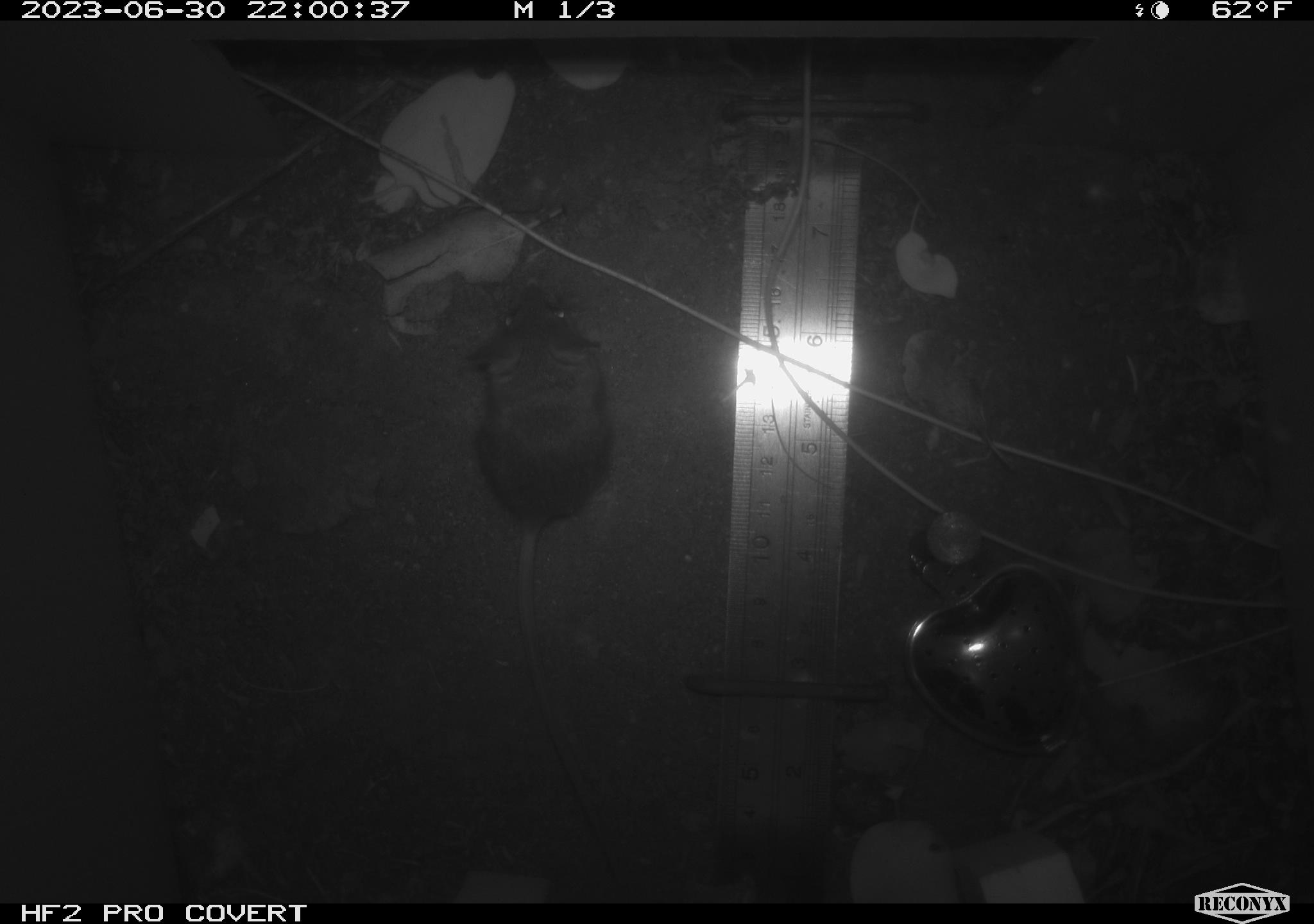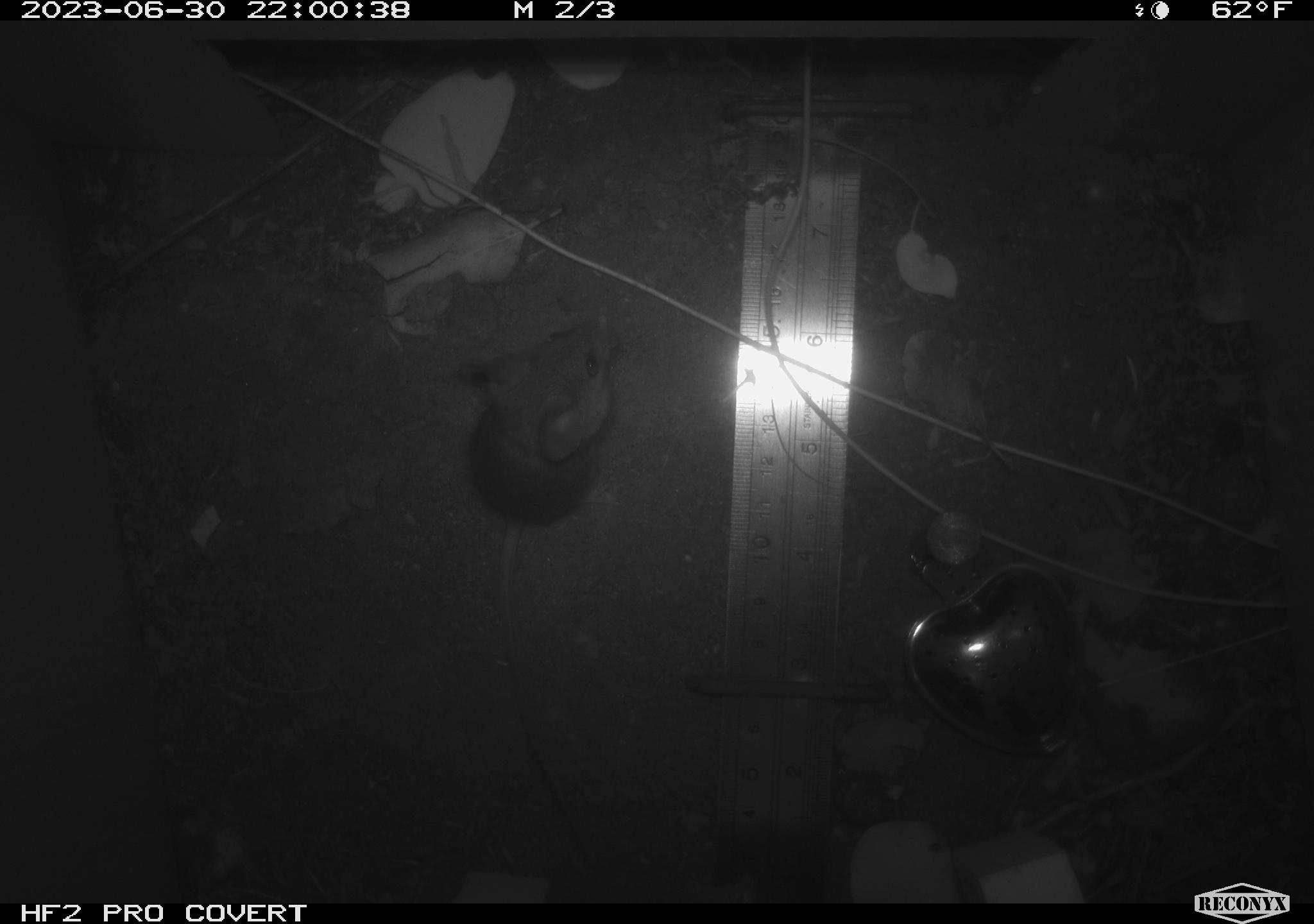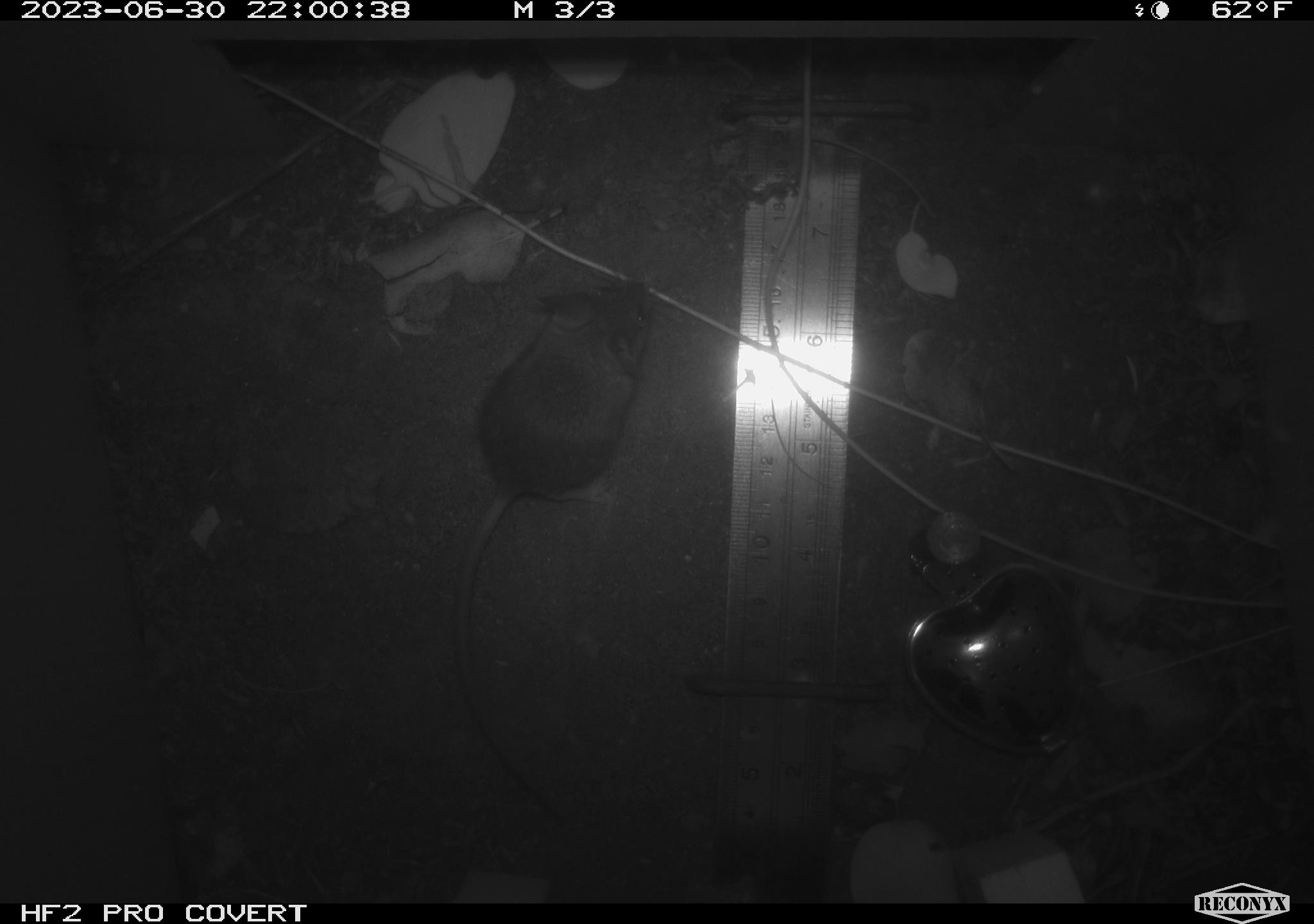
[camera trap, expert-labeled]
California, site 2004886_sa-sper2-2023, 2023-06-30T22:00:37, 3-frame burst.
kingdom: Animalia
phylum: Chordata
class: Mammalia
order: Rodentia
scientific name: Rodentia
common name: mouse species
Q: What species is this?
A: Mouse species (Rodentia).